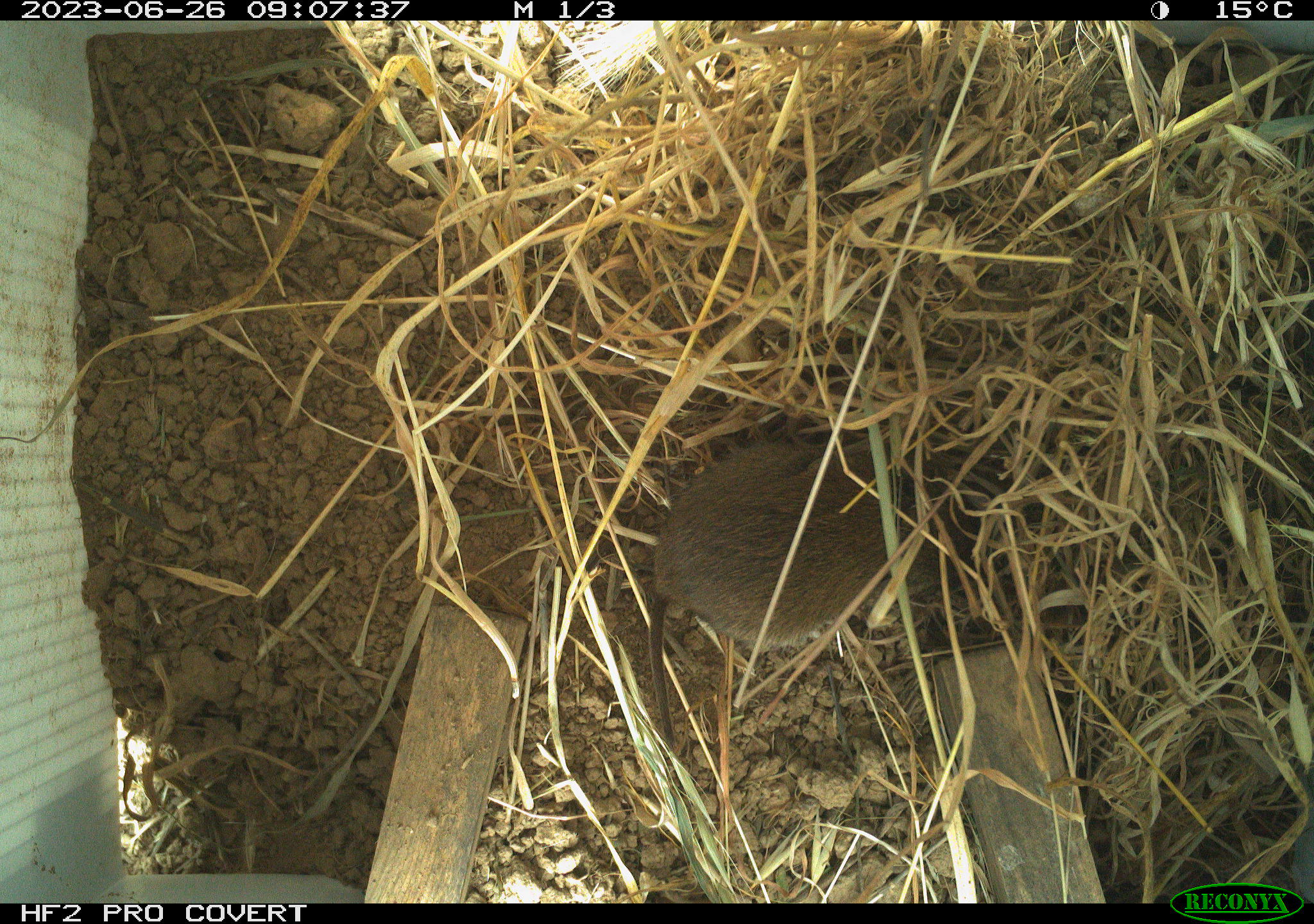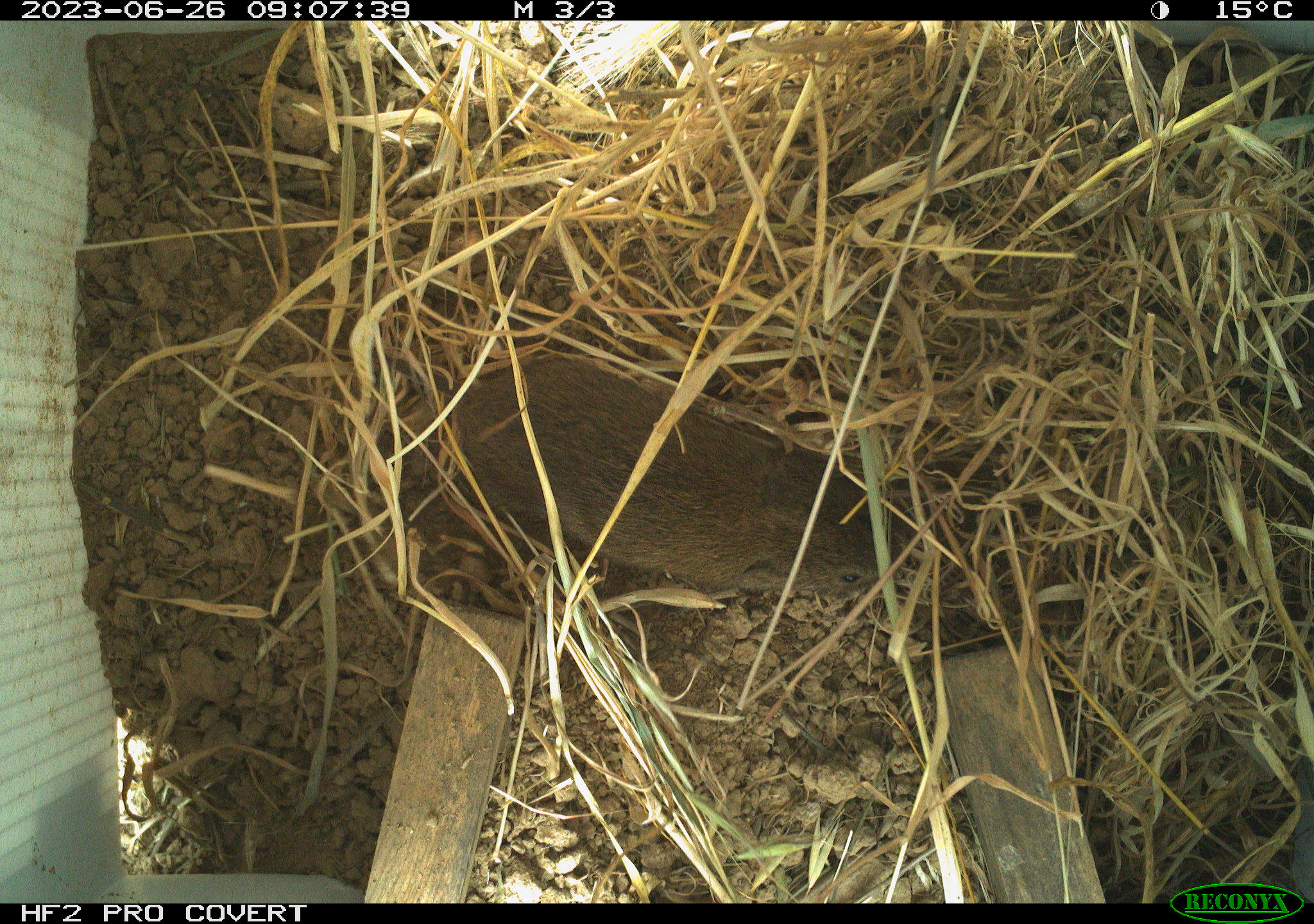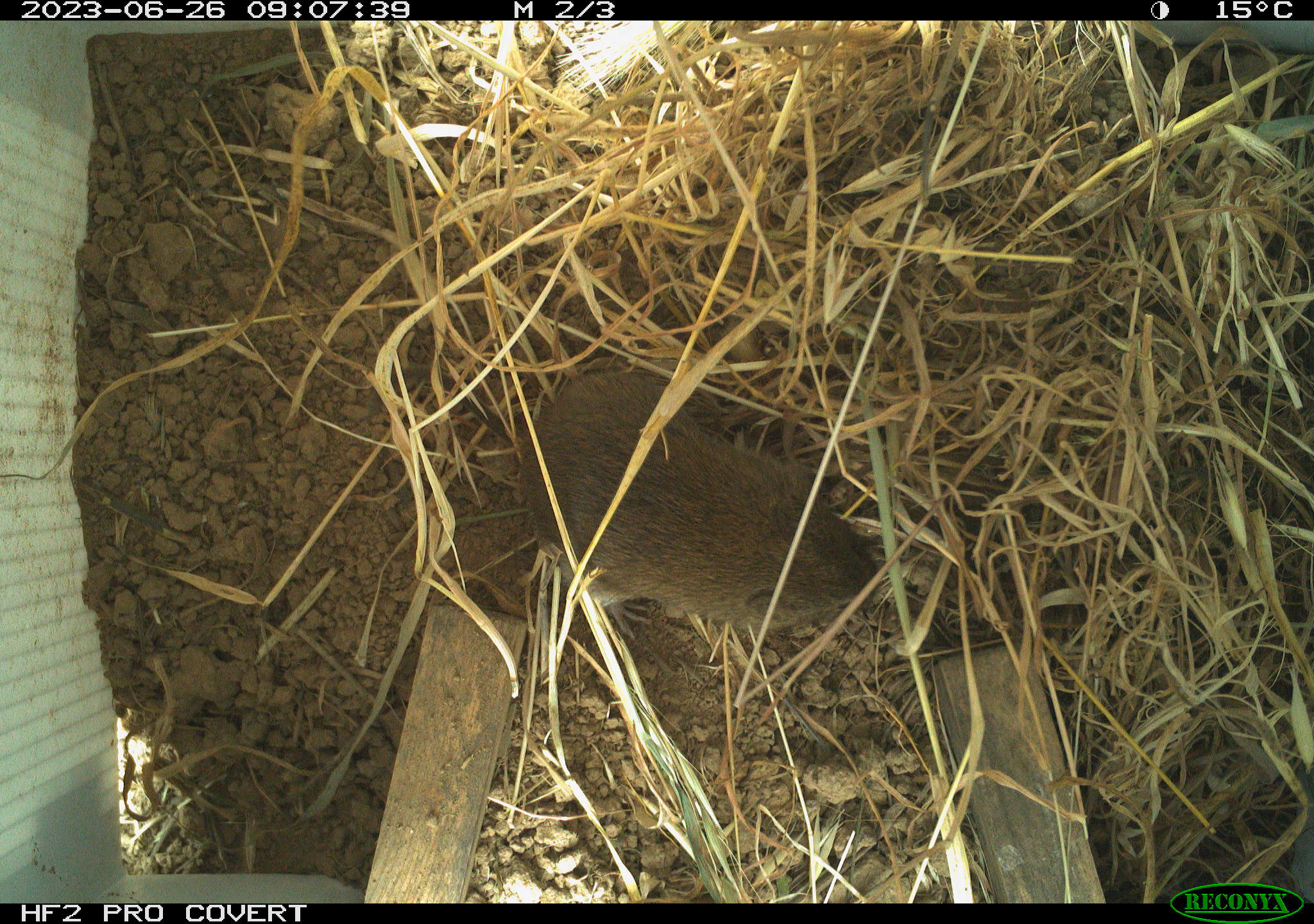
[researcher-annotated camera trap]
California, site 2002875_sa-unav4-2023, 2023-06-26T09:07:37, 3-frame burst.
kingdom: Animalia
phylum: Chordata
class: Mammalia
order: Rodentia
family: Cricetidae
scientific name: Arvicolinae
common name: voles, lemmings, and muskrats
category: arvicolinae subfamily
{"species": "arvicolinae subfamily (voles, lemmings, and muskrats) (Arvicolinae)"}